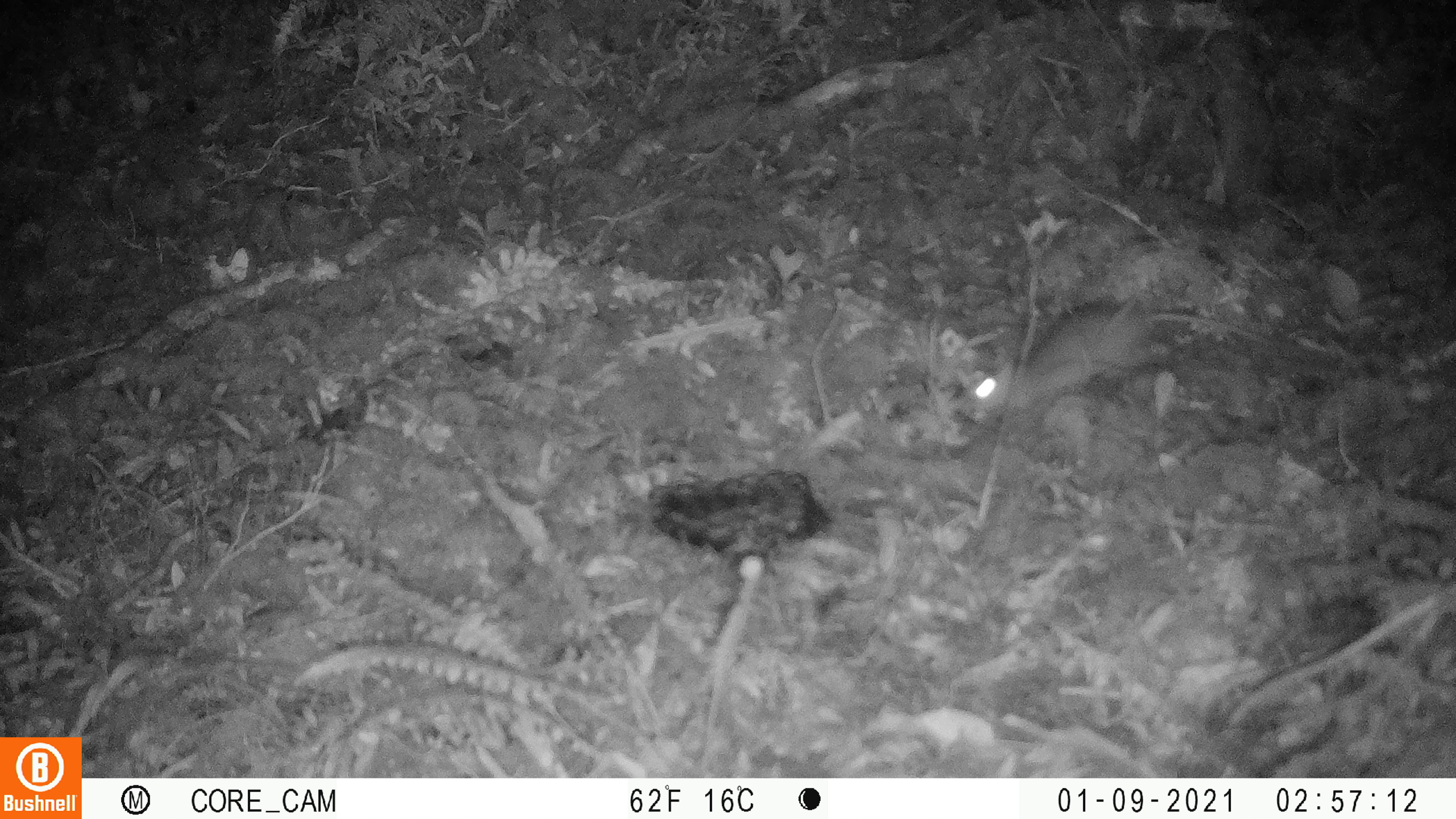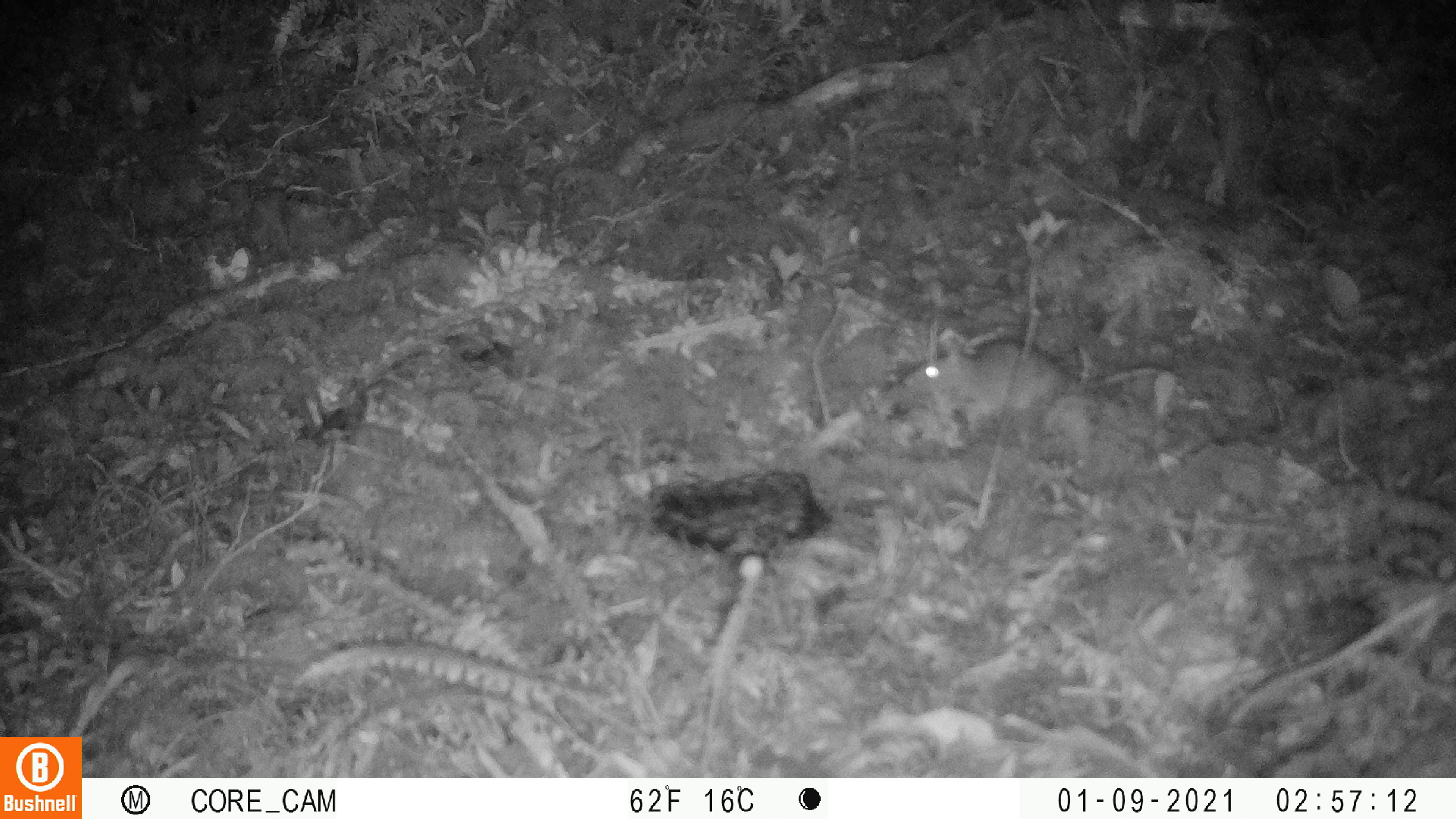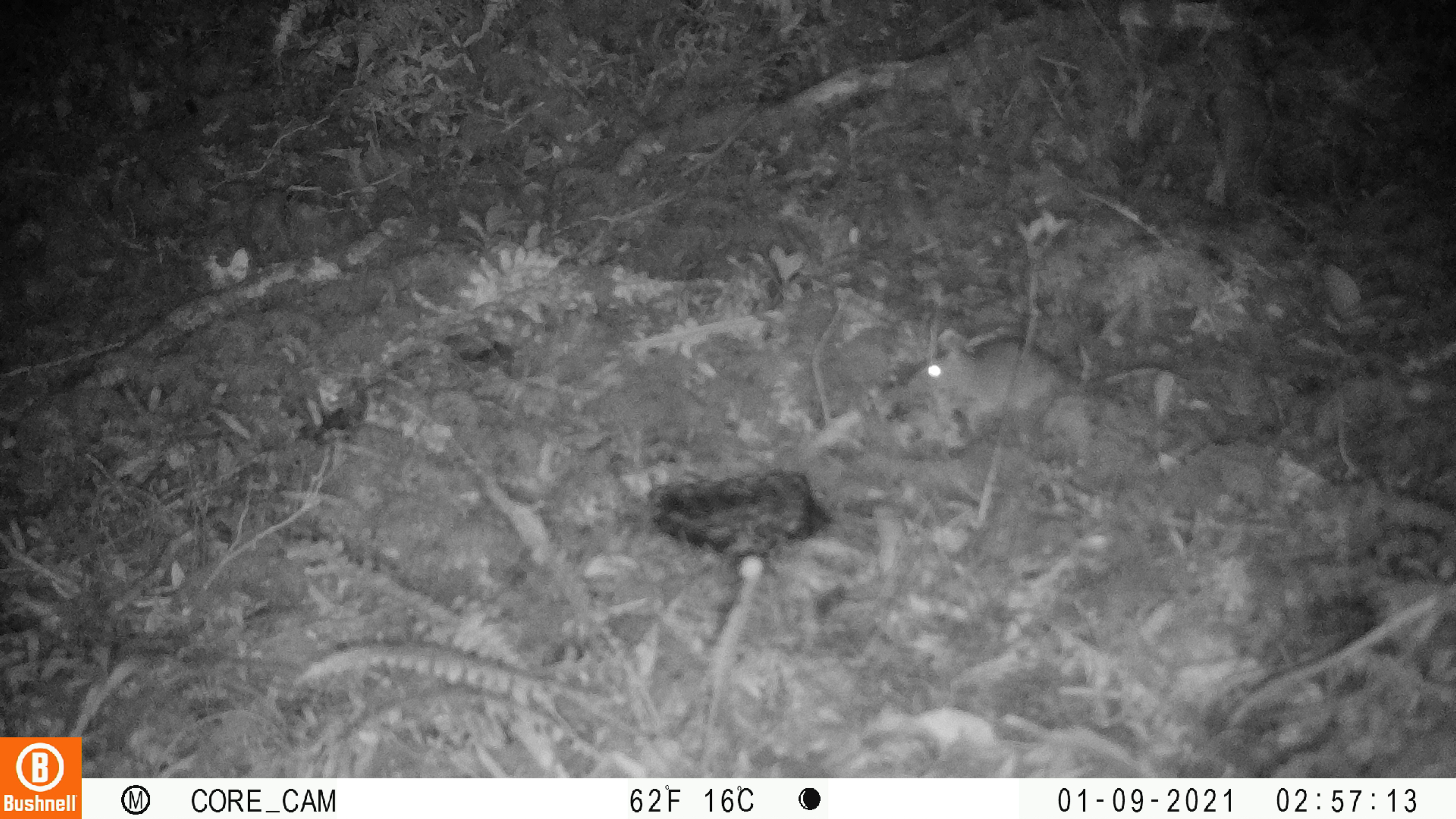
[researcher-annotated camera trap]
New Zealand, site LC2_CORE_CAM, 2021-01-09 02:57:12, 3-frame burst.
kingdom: Animalia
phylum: Chordata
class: Mammalia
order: Rodentia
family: Muridae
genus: Rattus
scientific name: Rattus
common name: rat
Rat (Rattus).